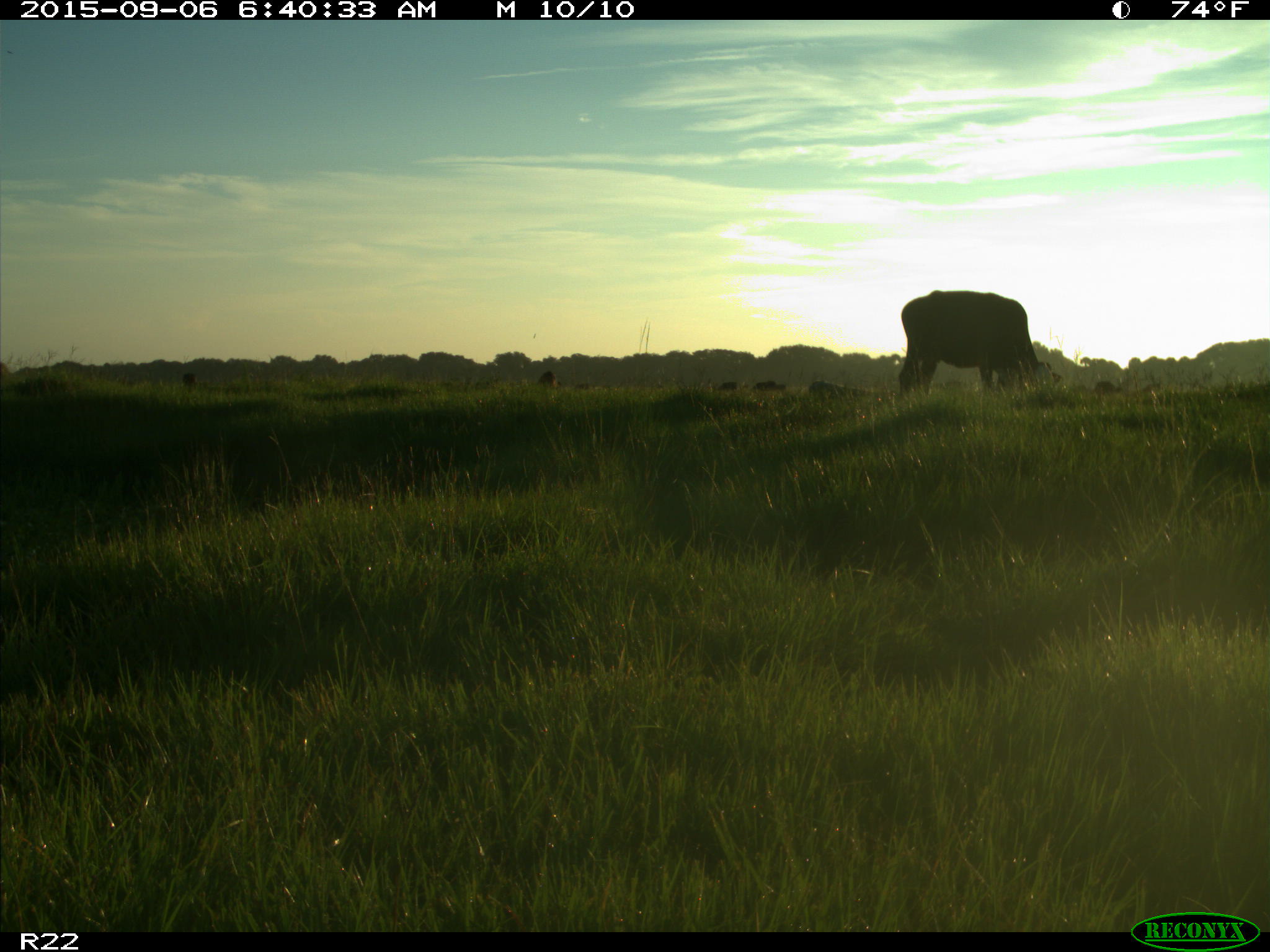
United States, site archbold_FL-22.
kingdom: Animalia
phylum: Chordata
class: Mammalia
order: Artiodactyla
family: Bovidae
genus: Bos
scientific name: Bos taurus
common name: domestic cow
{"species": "Bos taurus (domestic cow)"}